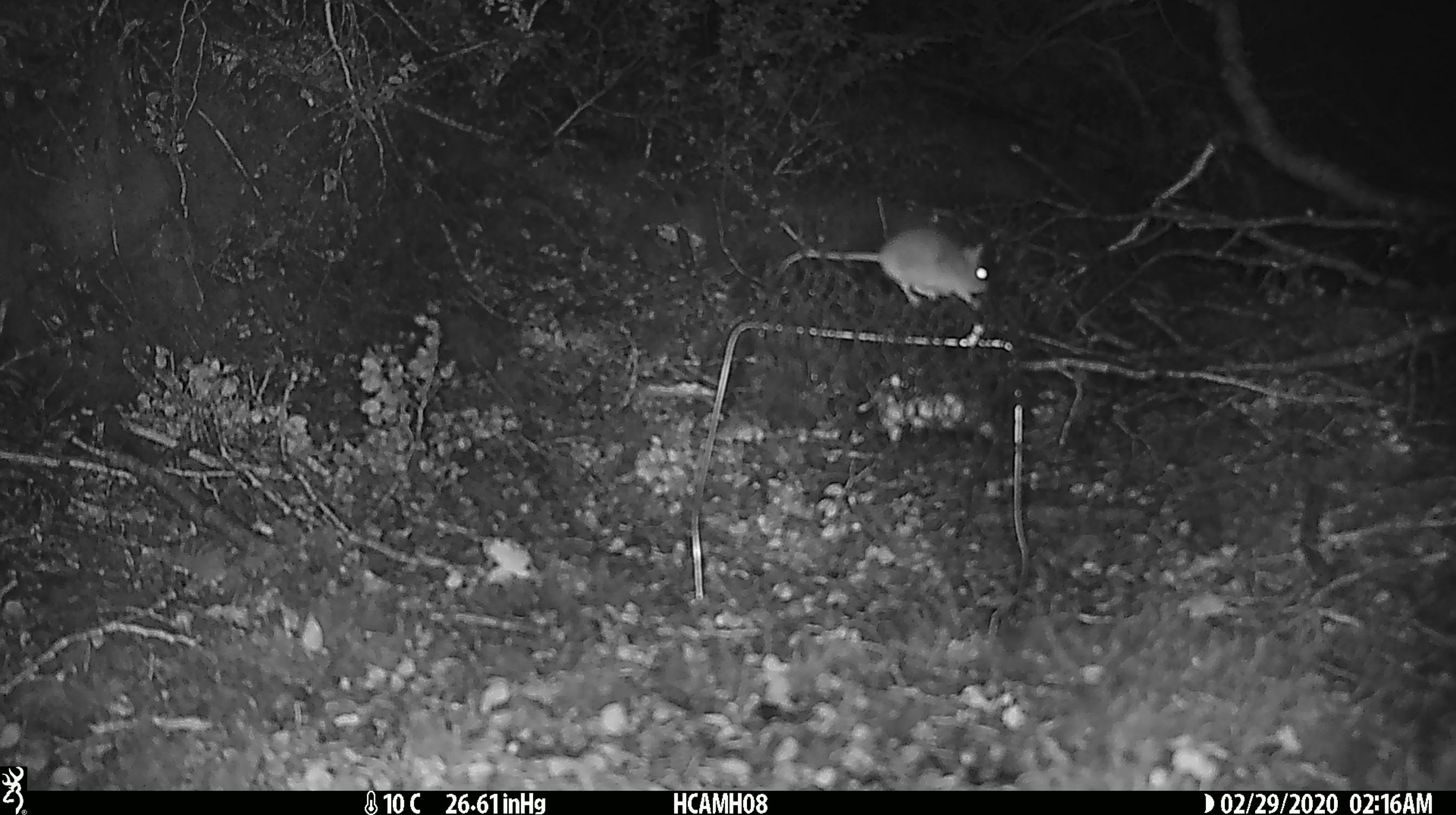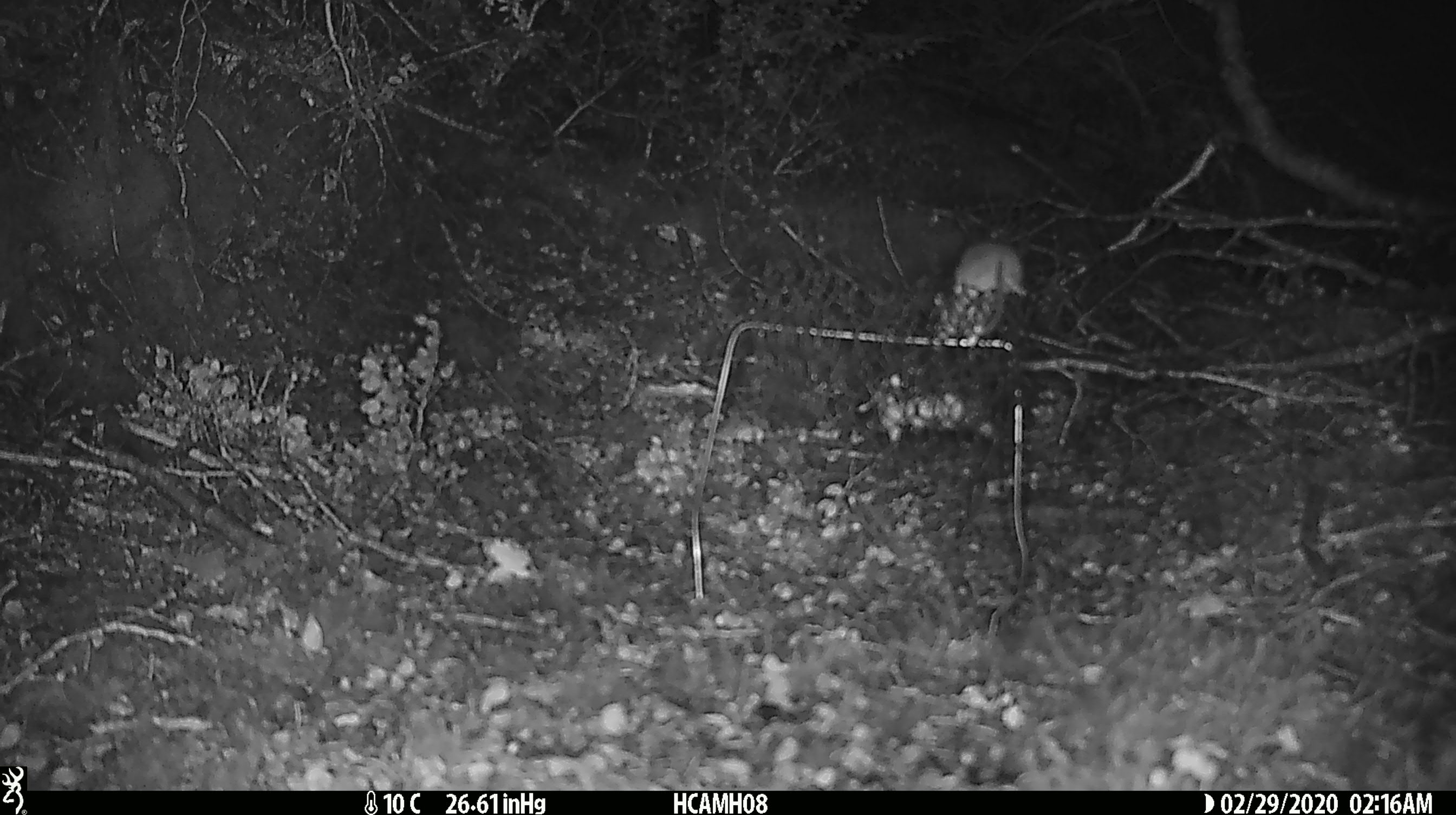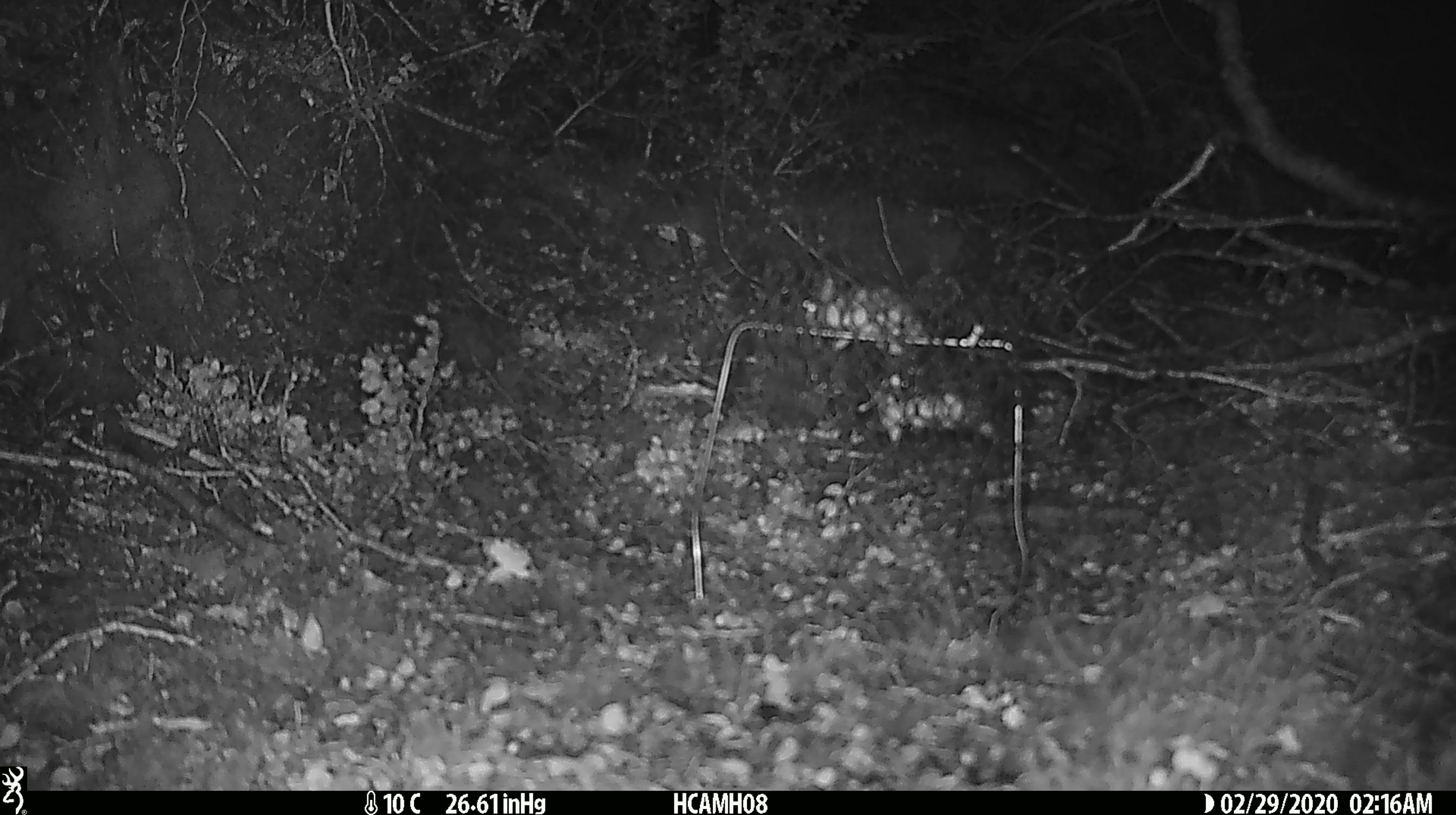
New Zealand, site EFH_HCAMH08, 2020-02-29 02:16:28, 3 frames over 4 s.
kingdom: Animalia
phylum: Chordata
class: Mammalia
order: Rodentia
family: Muridae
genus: Mus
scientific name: Mus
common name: mouse